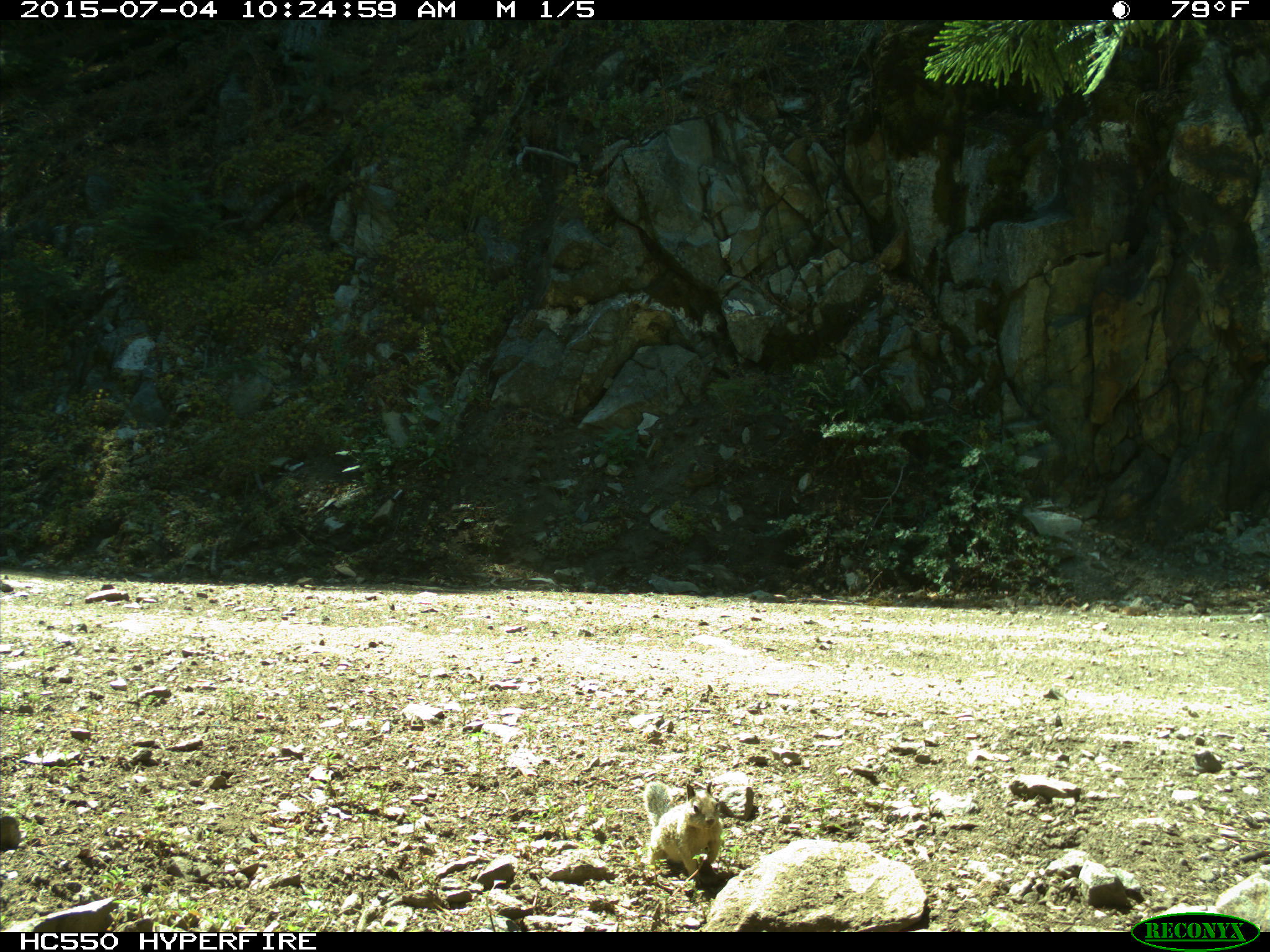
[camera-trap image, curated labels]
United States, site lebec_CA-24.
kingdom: Animalia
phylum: Chordata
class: Mammalia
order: Rodentia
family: Sciuridae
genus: Otospermophilus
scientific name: Otospermophilus beecheyi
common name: california ground squirrel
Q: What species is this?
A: Otospermophilus beecheyi (california ground squirrel).